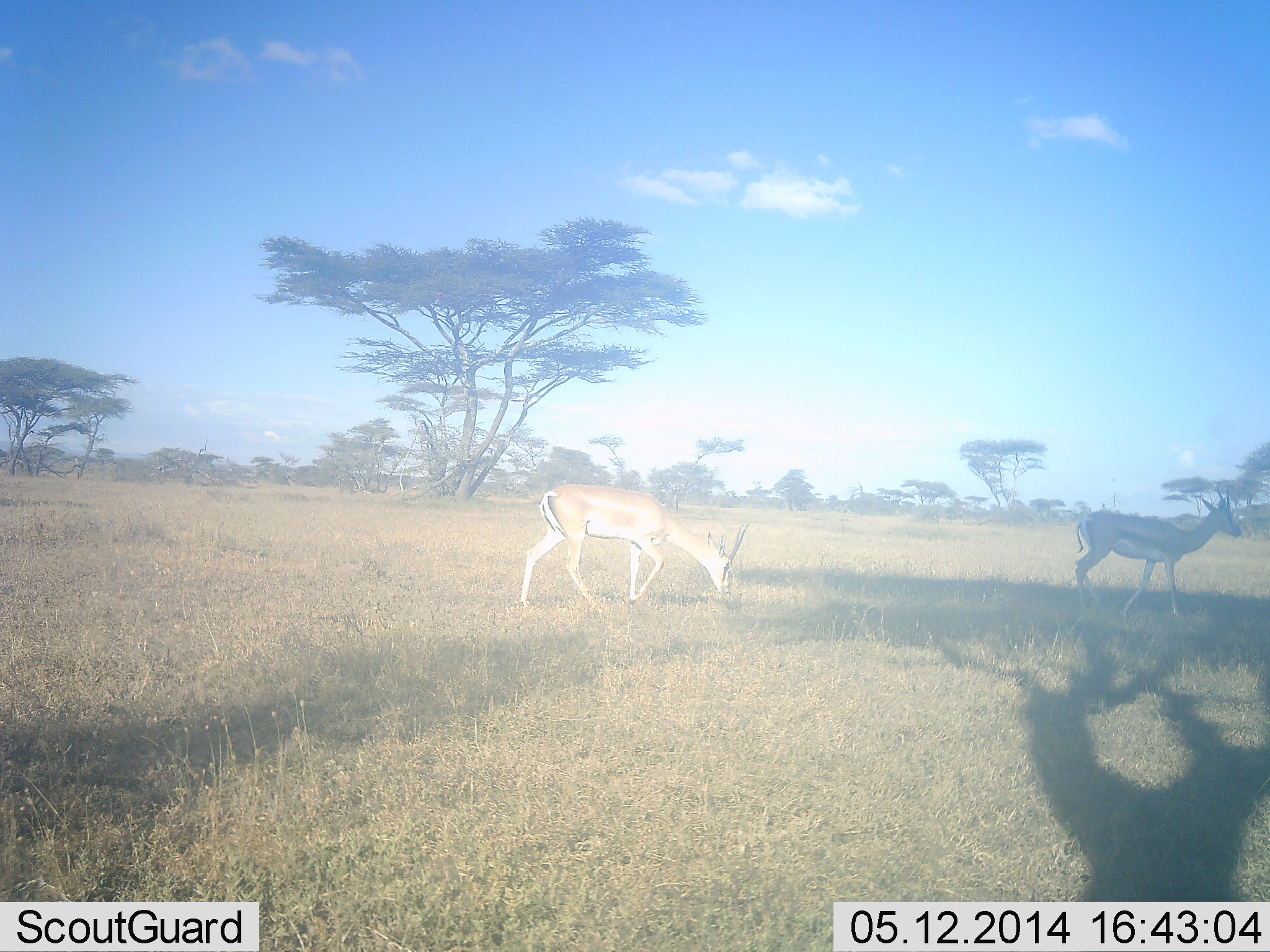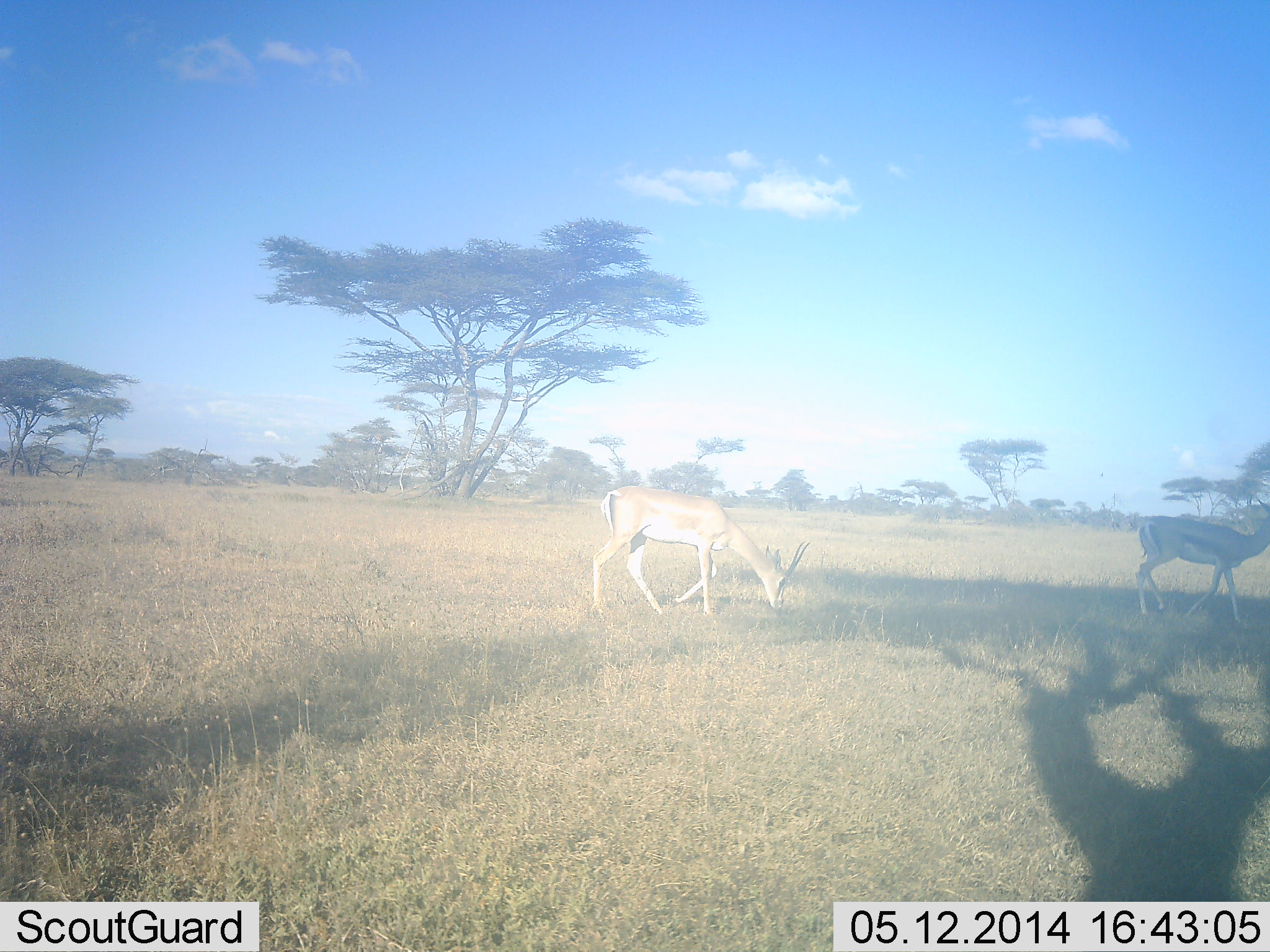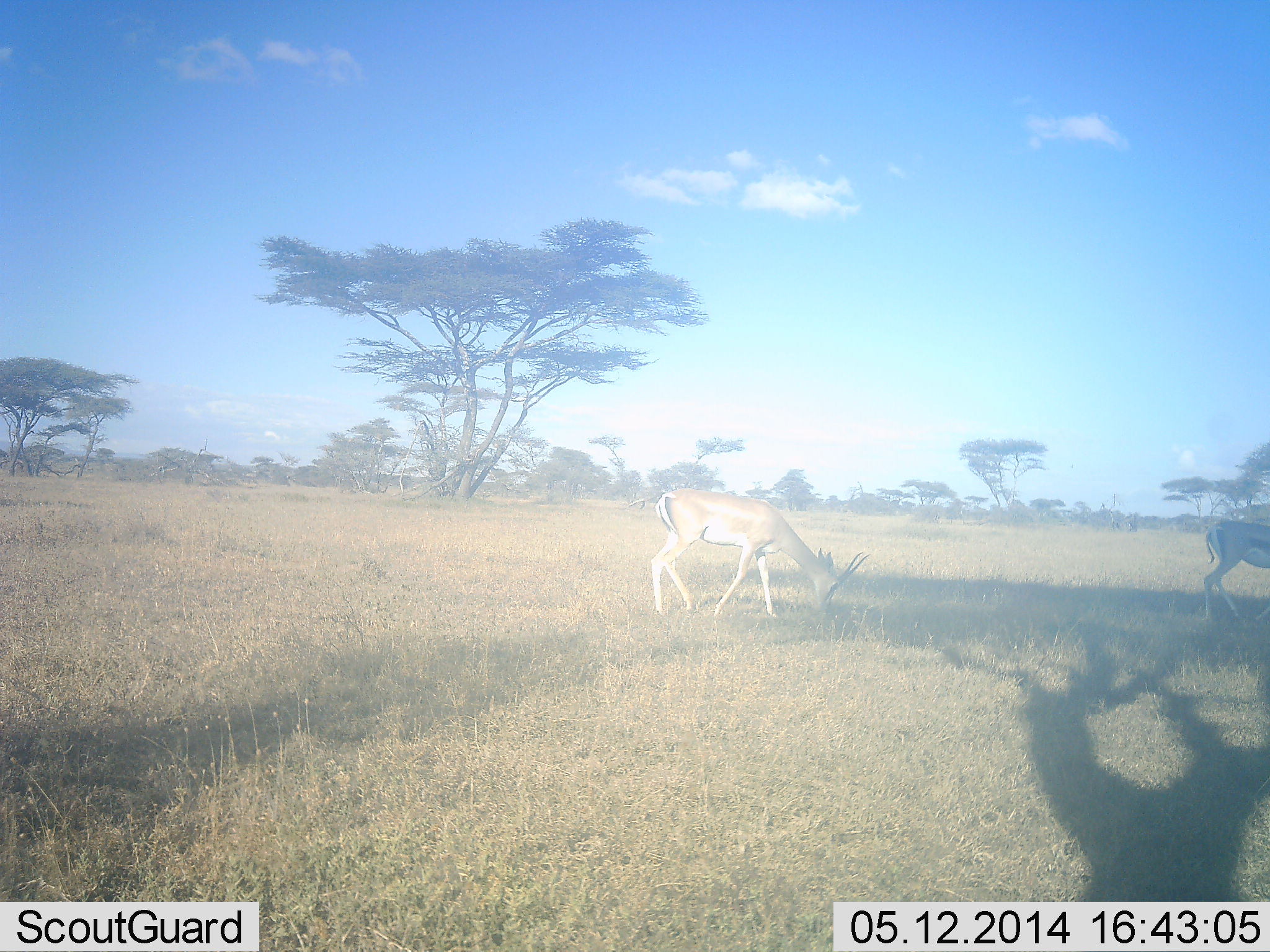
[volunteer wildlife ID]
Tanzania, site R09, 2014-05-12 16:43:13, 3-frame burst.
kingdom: Animalia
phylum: Chordata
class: Mammalia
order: Artiodactyla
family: Bovidae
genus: Nanger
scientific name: Nanger granti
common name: grant's gazelle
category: gazellegrants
Gazellegrants (grant's gazelle) (Nanger granti), count 1. Behavior (volunteer vote fractions): standing 11%, resting 0%, moving 61%, interacting 0%. Young present (vote fraction): 0%. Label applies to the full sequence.